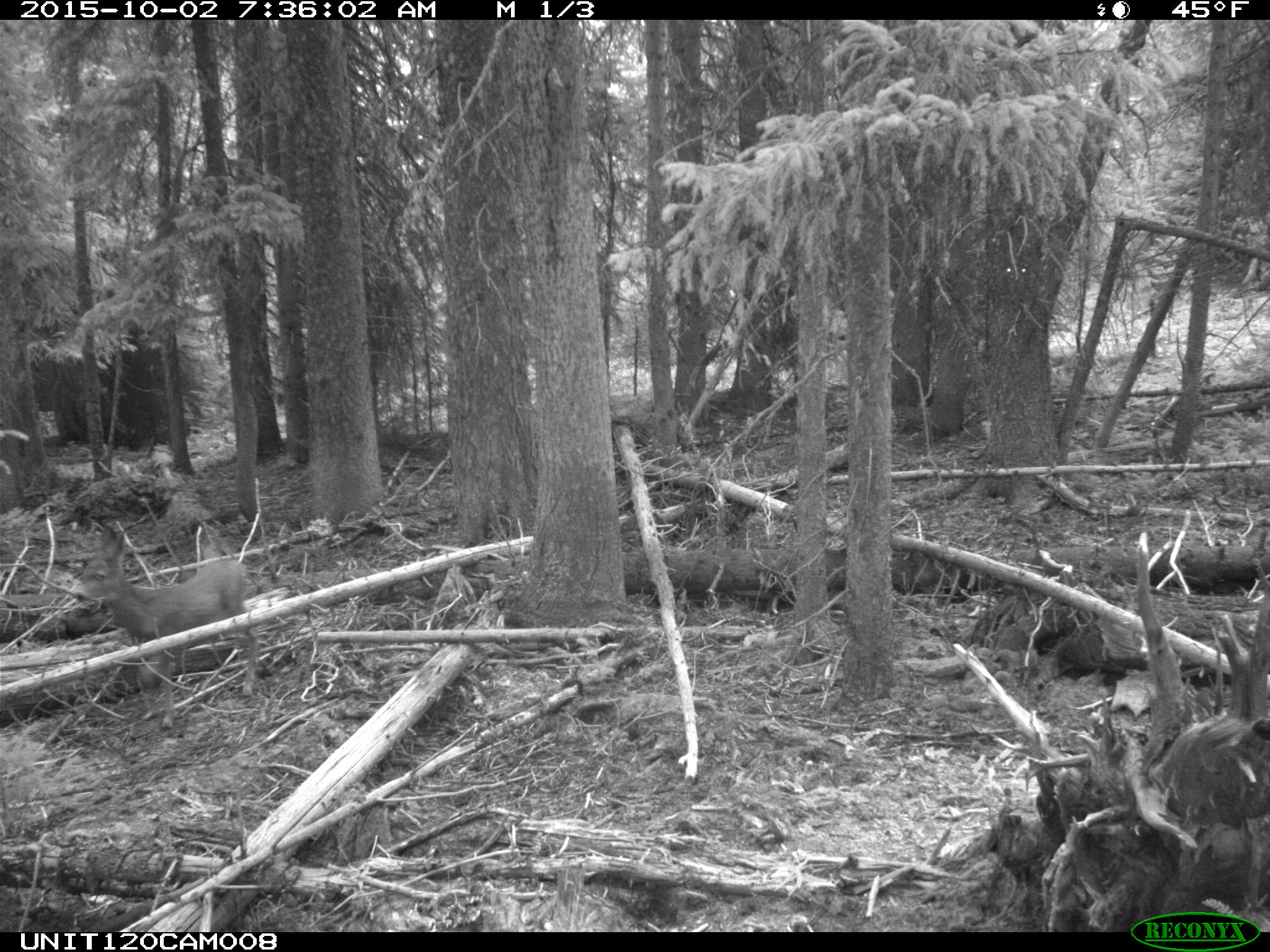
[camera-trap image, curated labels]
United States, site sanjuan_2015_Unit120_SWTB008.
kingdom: Animalia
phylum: Chordata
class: Mammalia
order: Artiodactyla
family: Cervidae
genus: Odocoileus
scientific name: Odocoileus hemionus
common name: mule deer